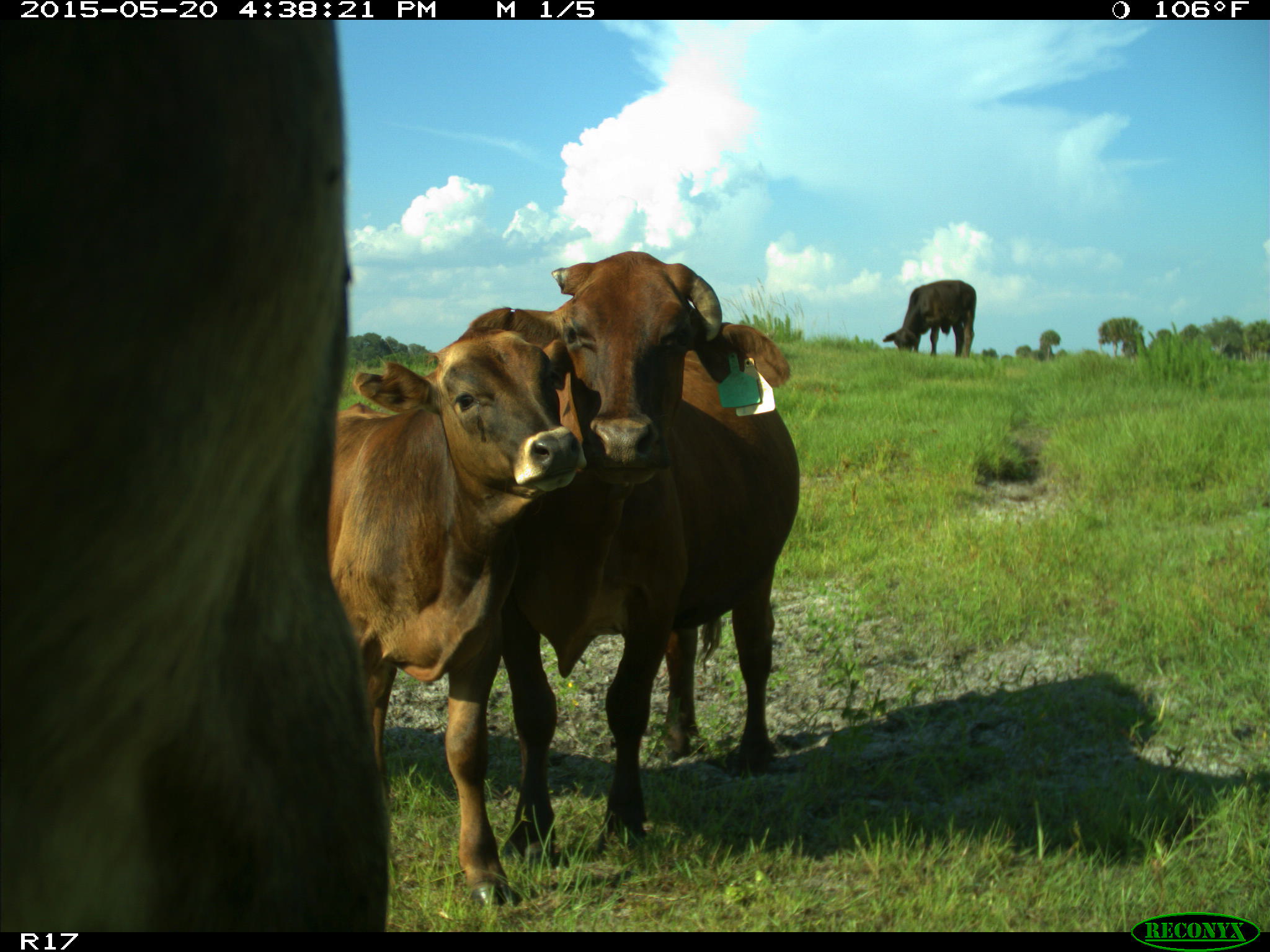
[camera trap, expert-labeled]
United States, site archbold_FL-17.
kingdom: Animalia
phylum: Chordata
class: Mammalia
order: Artiodactyla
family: Bovidae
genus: Bos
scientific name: Bos taurus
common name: domestic cow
Bos taurus (domestic cow).